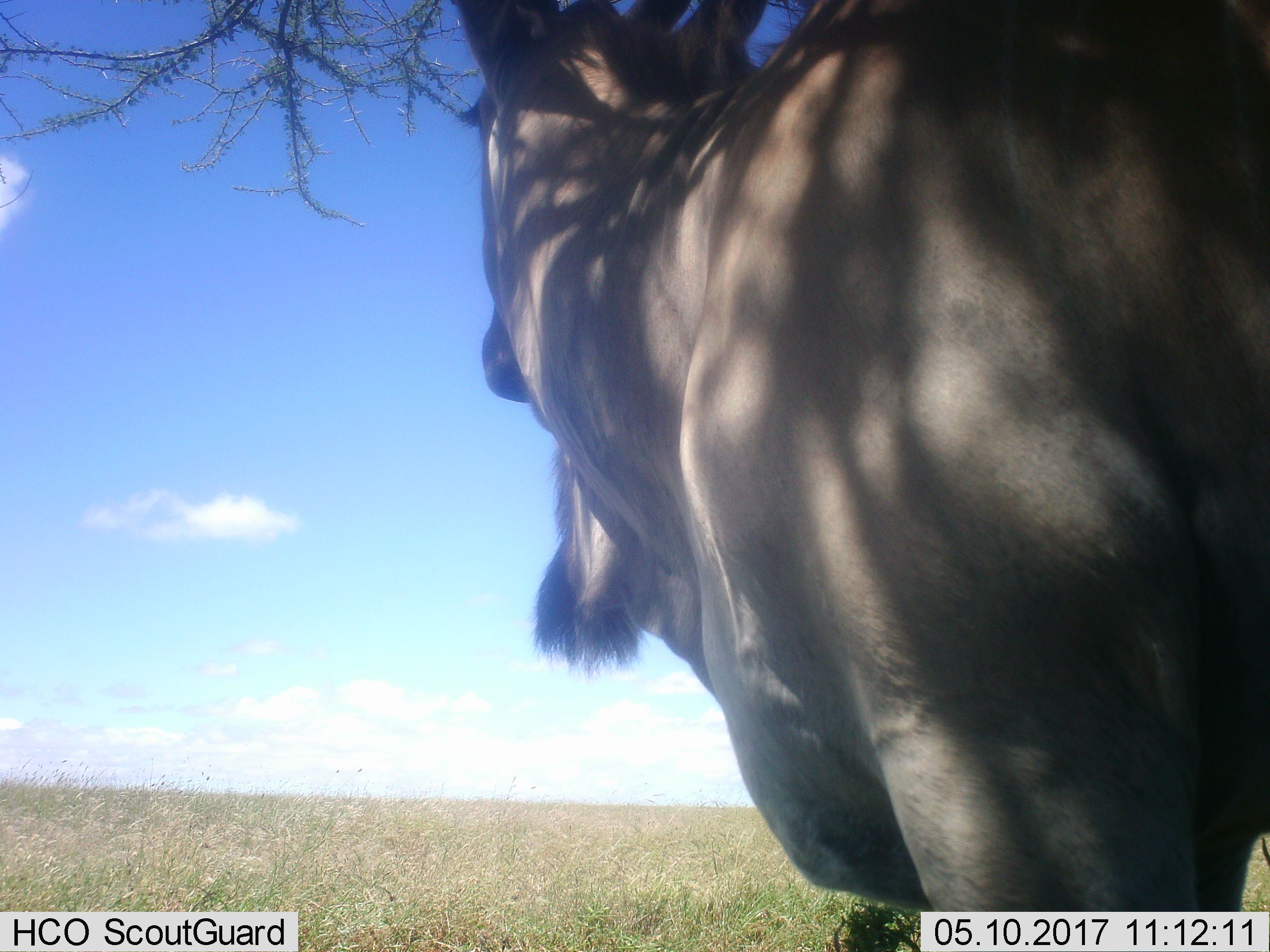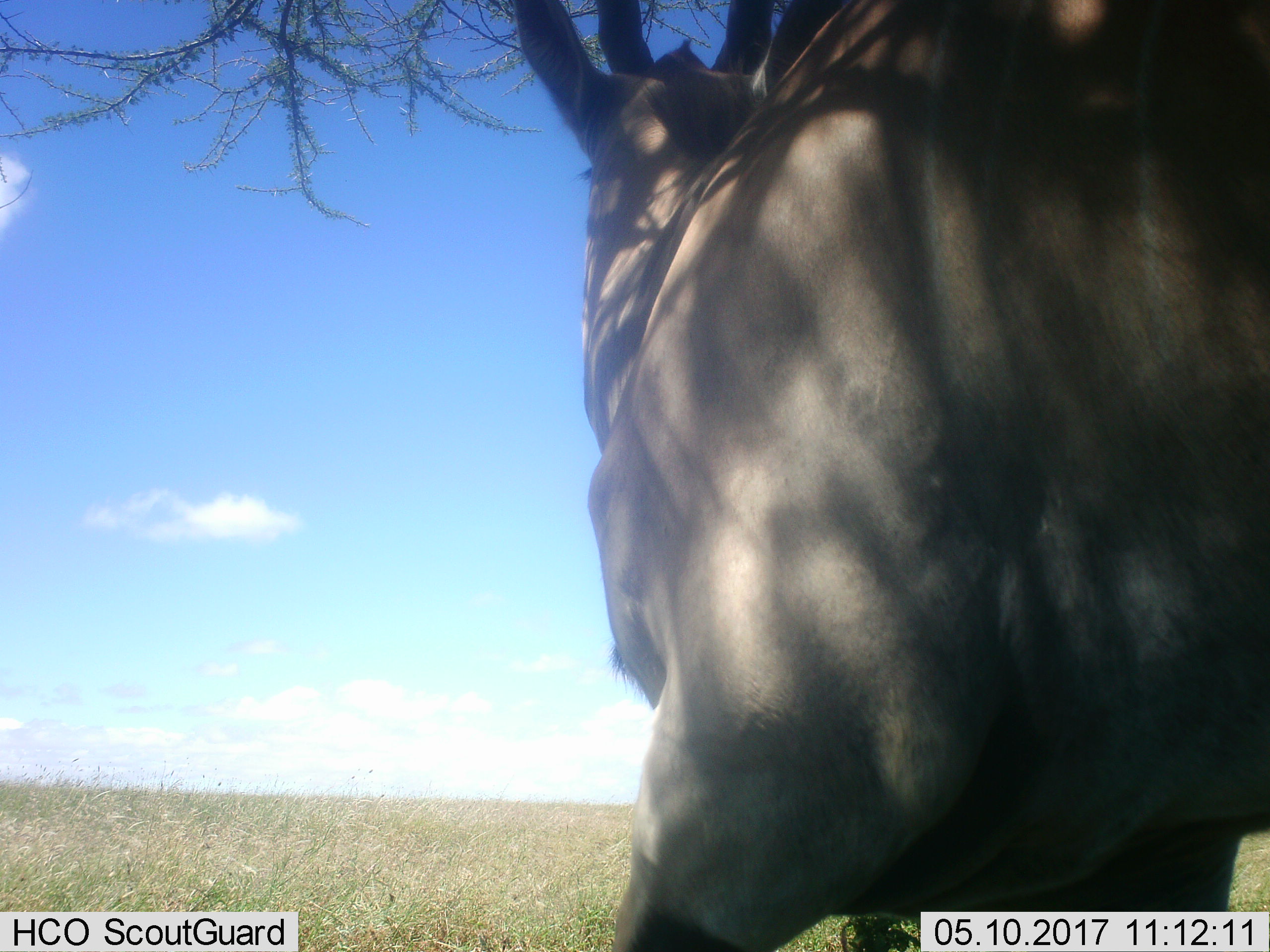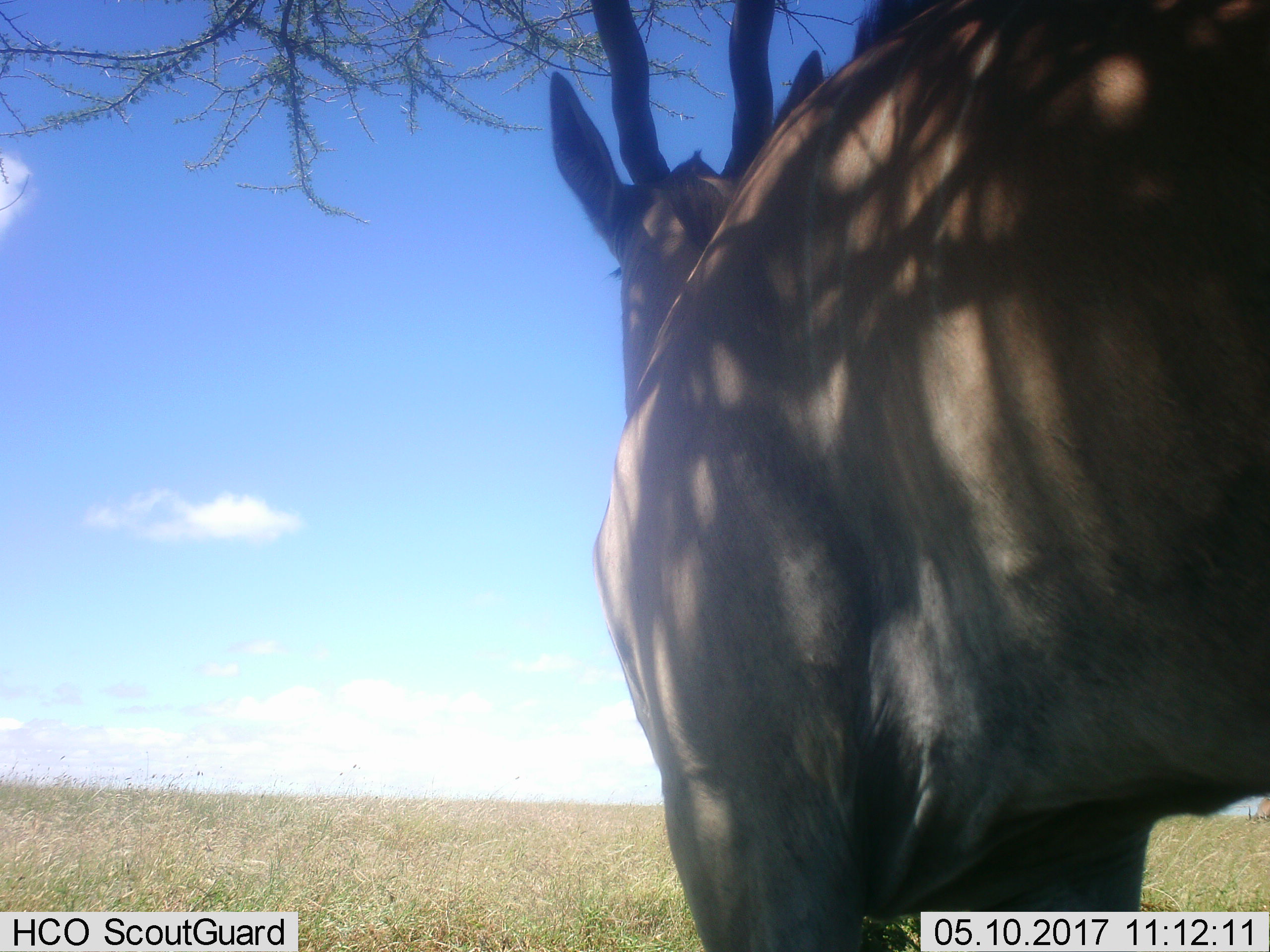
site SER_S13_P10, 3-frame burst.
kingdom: Animalia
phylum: Chordata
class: Mammalia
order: Artiodactyla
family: Bovidae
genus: Tragelaphus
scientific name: Tragelaphus oryx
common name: eland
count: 1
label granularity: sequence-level